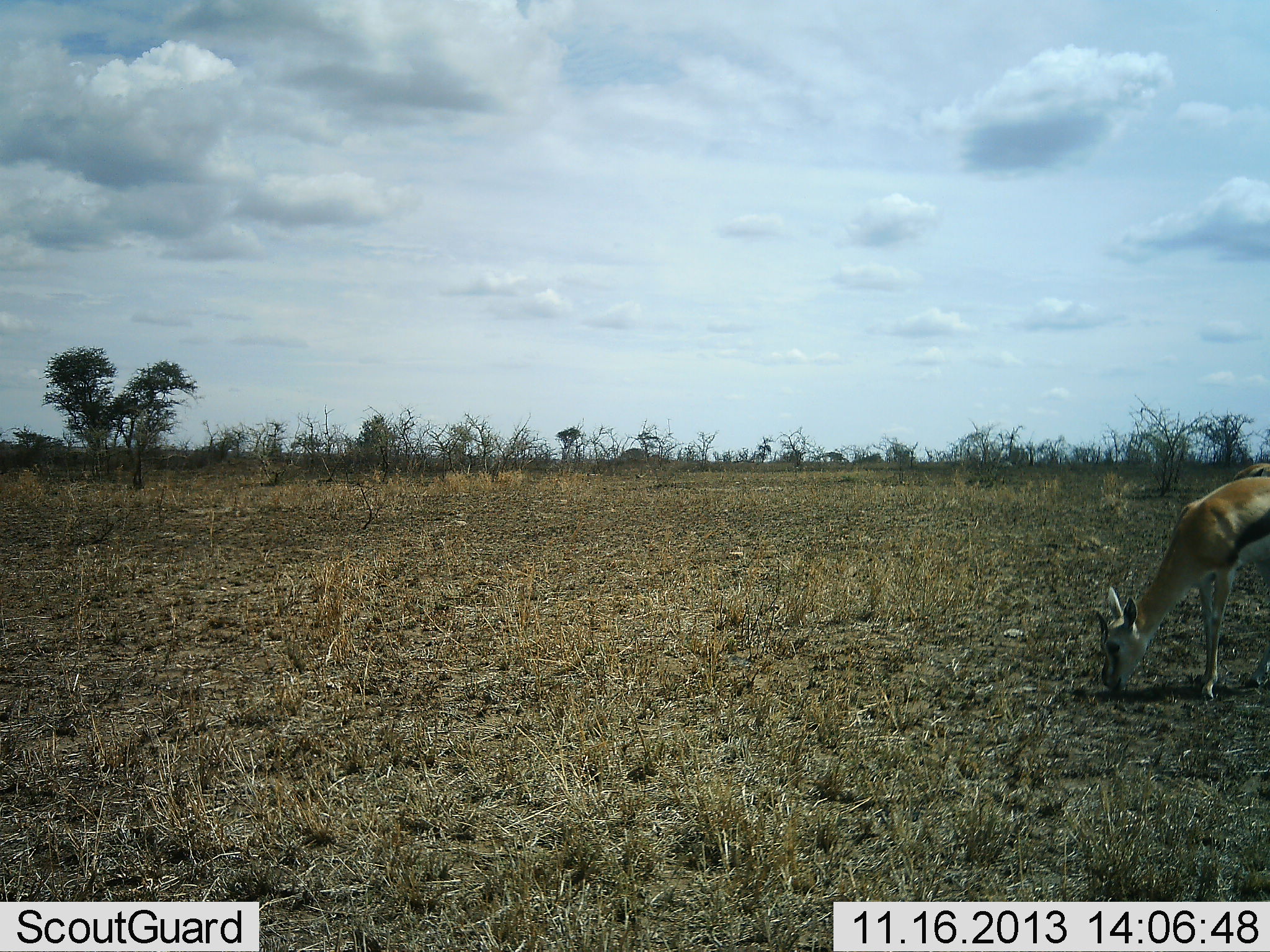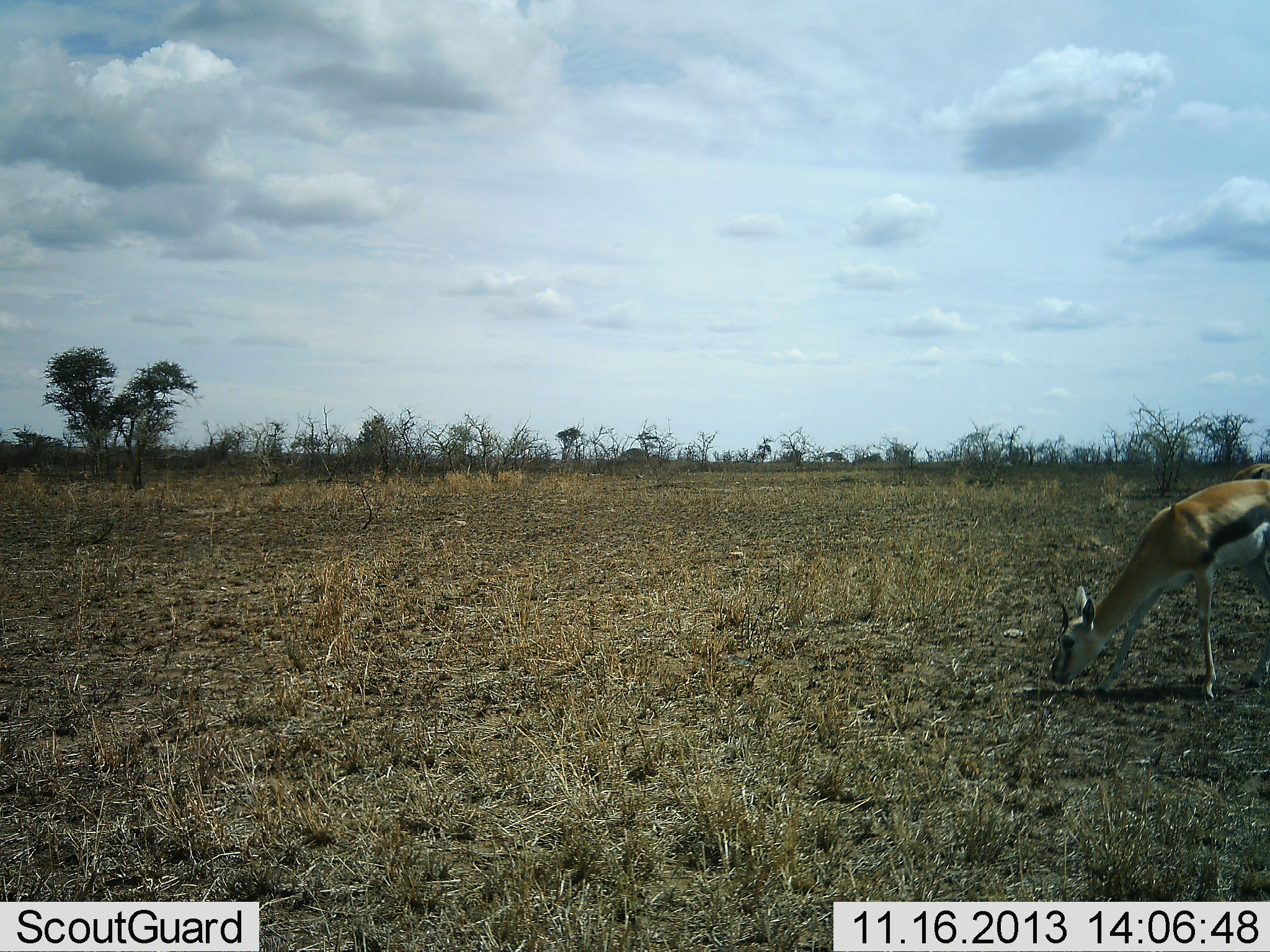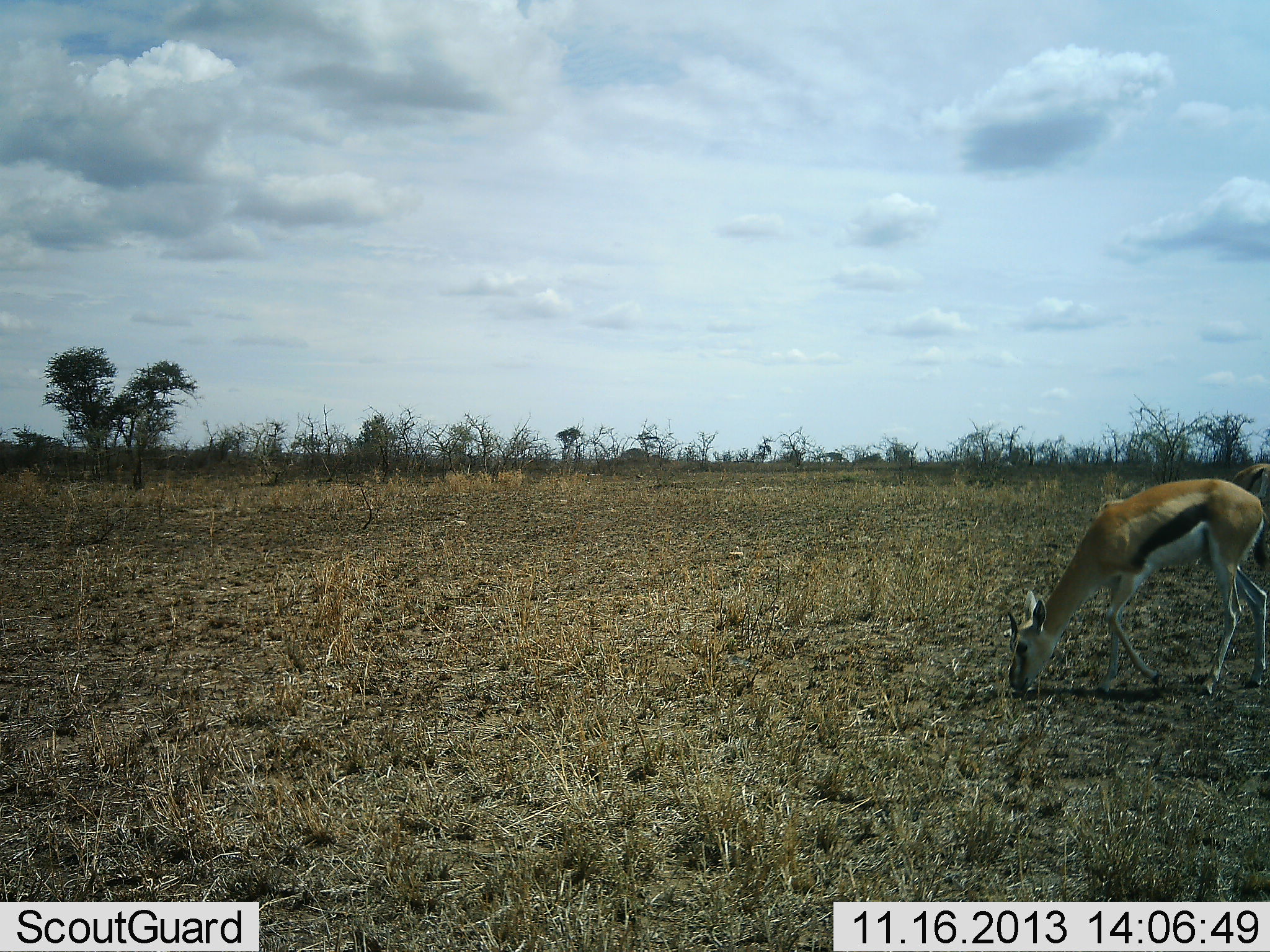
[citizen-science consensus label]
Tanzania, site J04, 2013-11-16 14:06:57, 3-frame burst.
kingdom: Animalia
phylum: Chordata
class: Mammalia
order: Artiodactyla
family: Bovidae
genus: Eudorcas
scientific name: Eudorcas thomsonii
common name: thomson's gazelle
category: gazellethomsons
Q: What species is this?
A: Gazellethomsons (thomson's gazelle) (Eudorcas thomsonii).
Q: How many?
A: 1.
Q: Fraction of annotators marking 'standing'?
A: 10%.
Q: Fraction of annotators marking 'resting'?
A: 0%.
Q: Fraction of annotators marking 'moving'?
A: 0%.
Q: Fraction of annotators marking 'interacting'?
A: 0%.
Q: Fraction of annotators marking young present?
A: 0%.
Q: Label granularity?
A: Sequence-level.